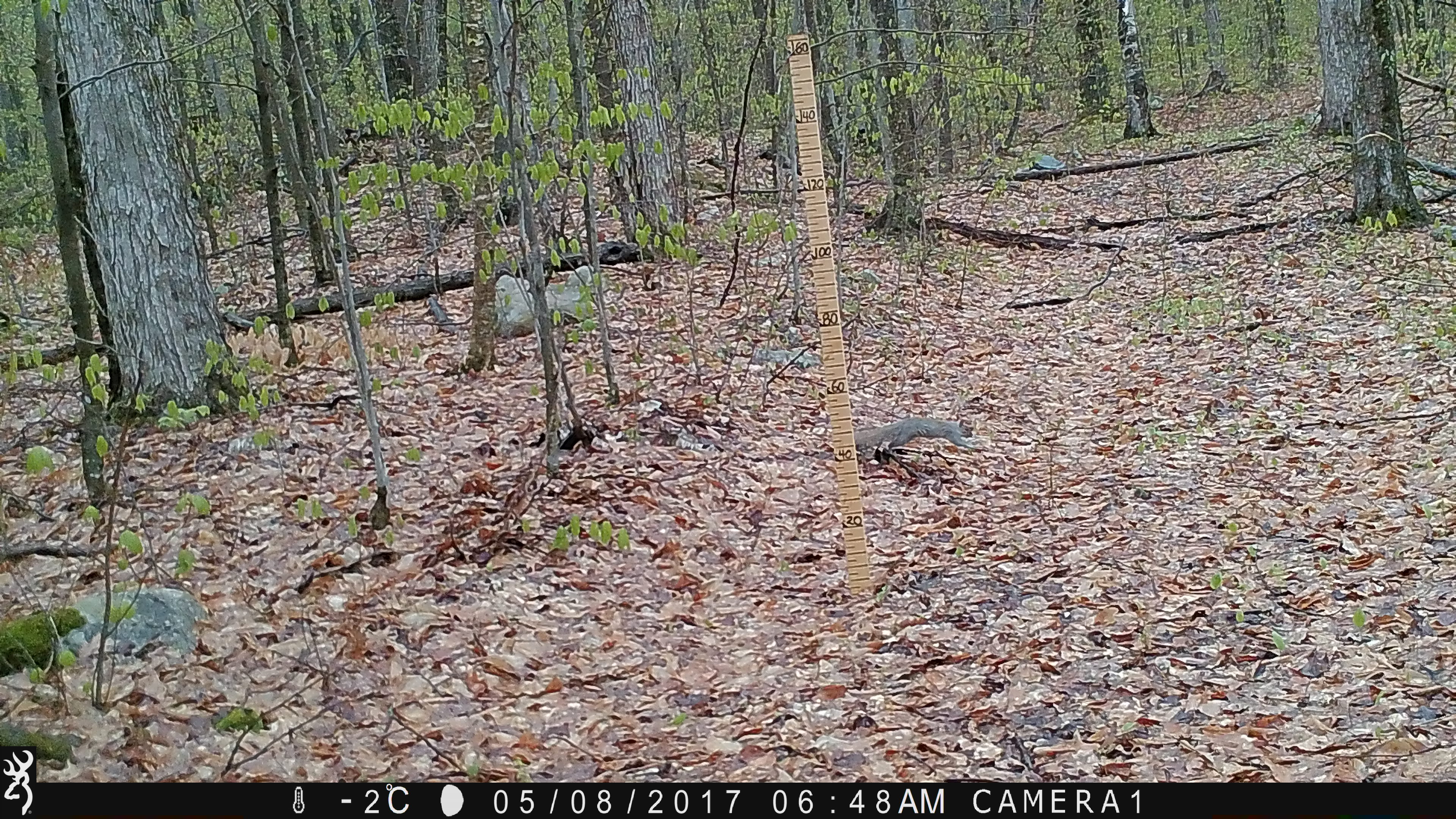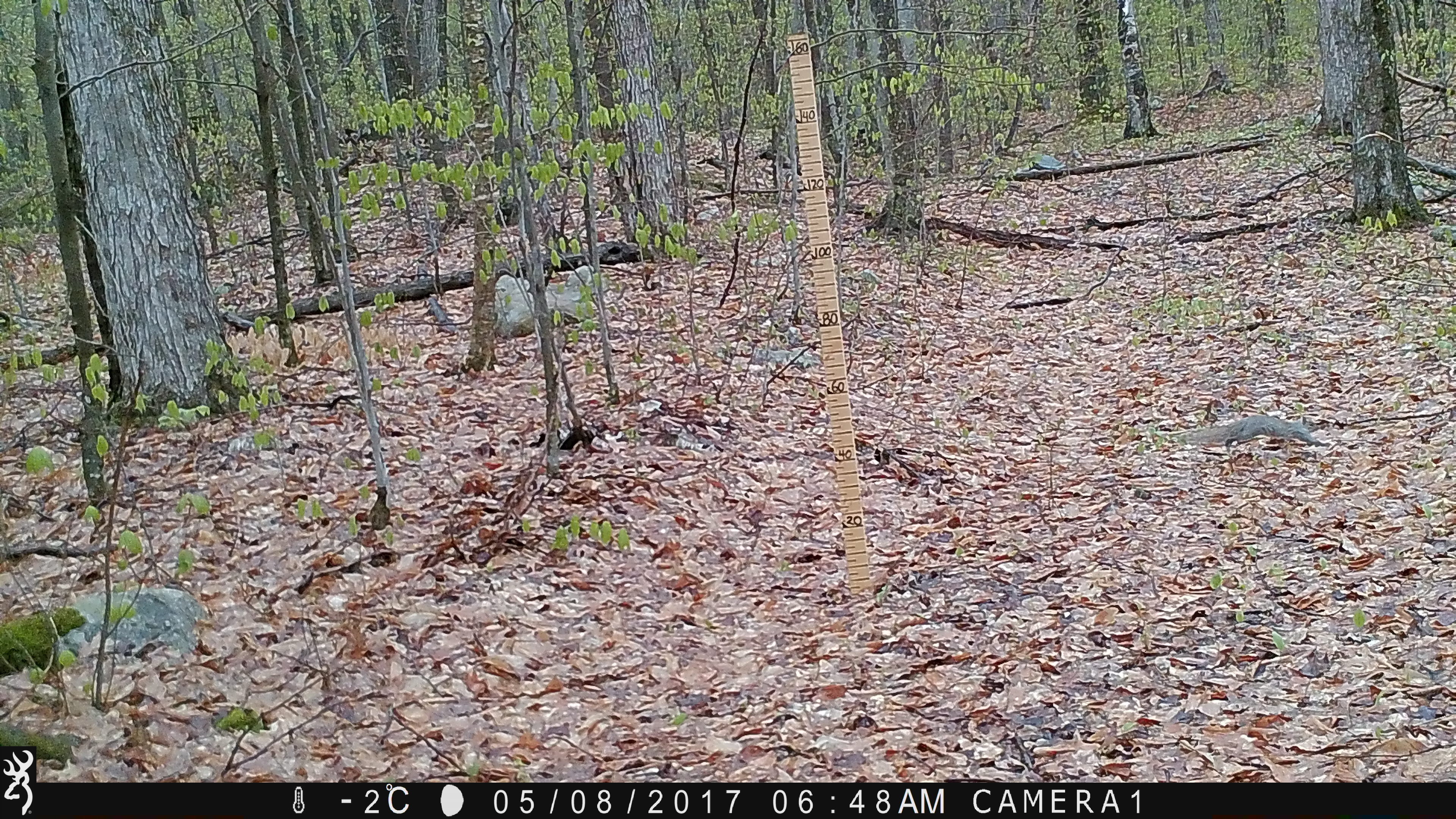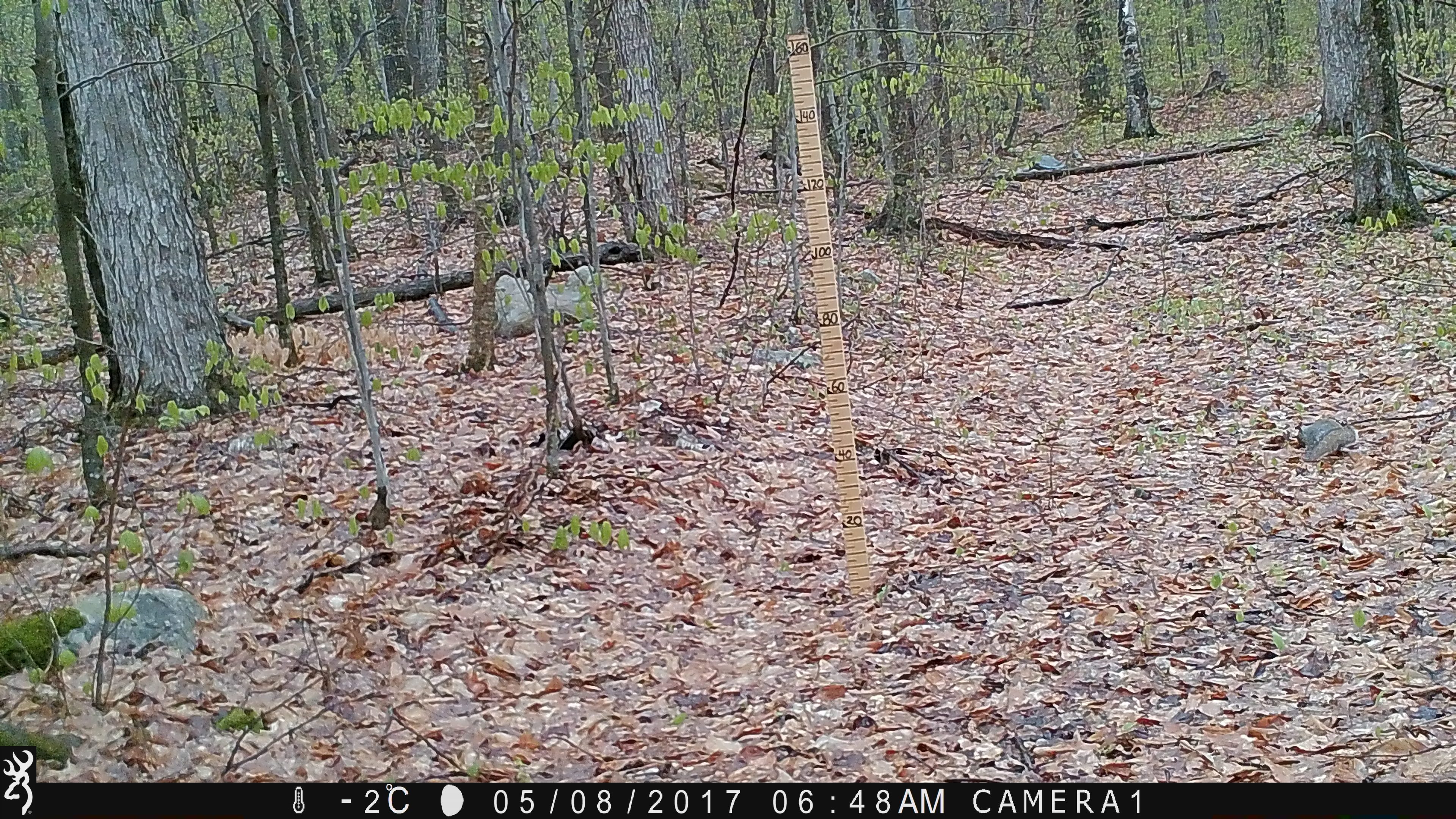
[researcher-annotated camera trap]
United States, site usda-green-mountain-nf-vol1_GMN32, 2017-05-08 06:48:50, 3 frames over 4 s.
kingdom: Animalia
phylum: Chordata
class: Mammalia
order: Rodentia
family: Sciuridae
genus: Sciurus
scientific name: Sciurus carolinensis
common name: gray squirrel